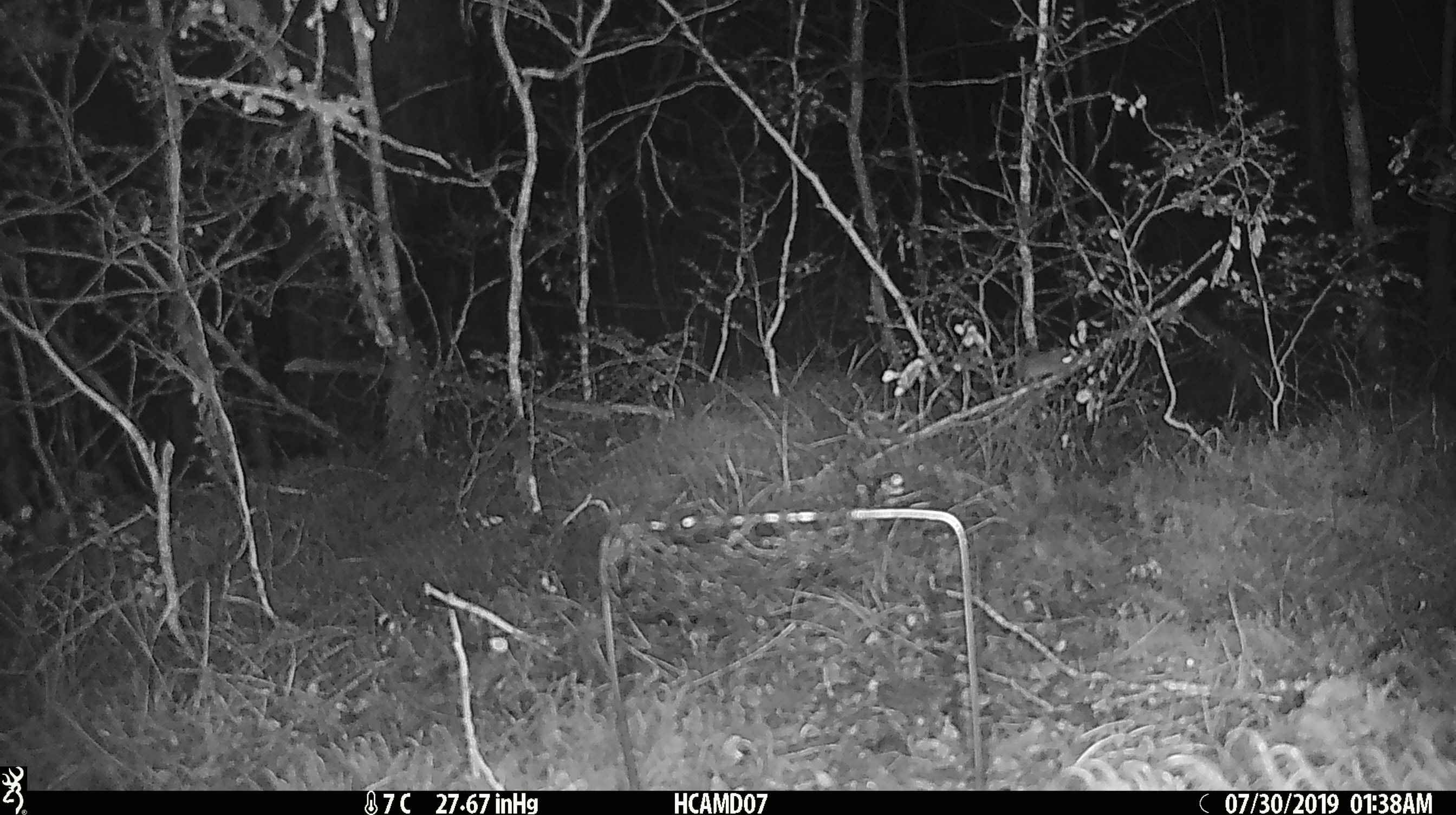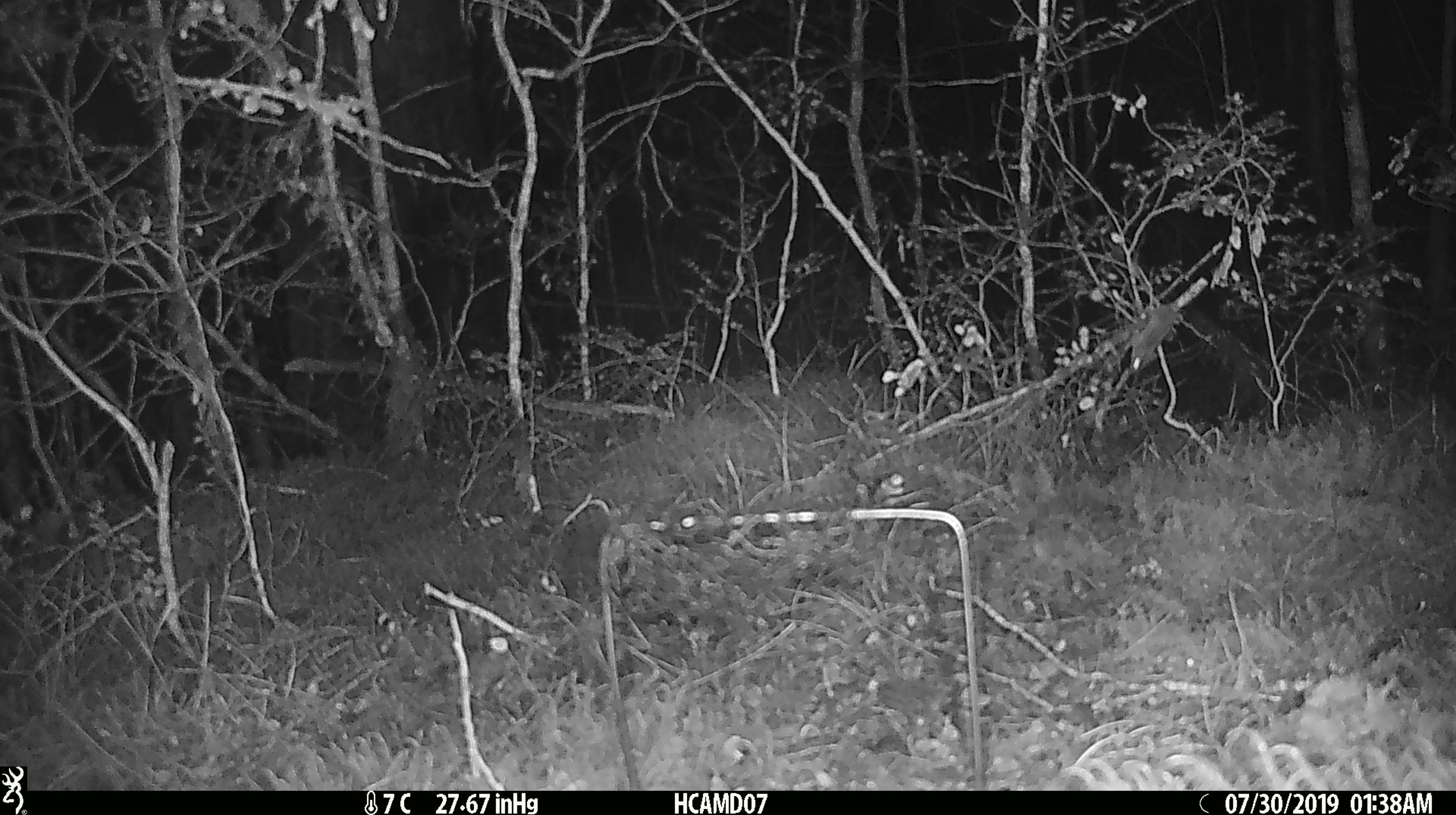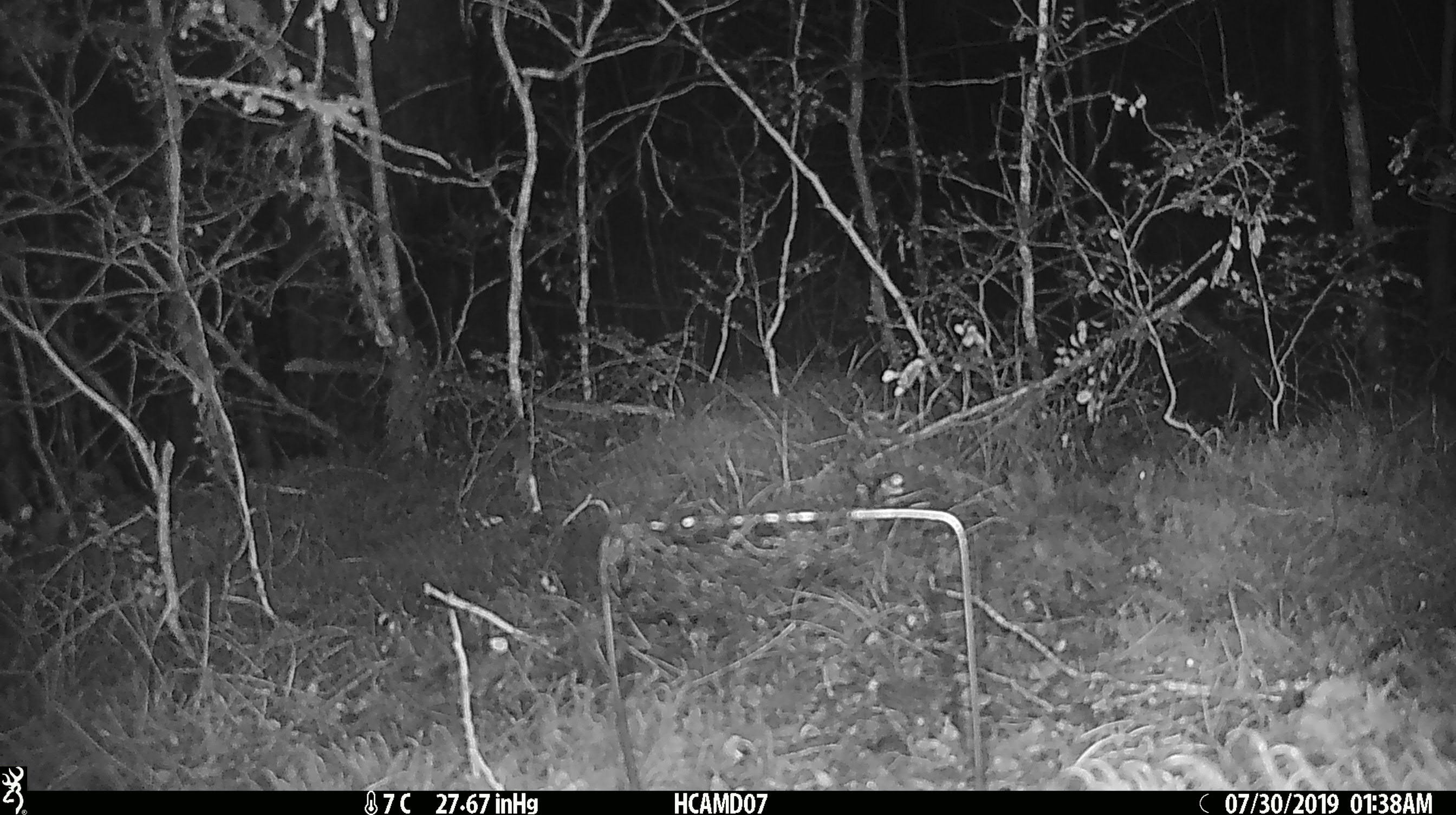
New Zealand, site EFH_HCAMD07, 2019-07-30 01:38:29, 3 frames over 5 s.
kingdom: Animalia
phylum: Chordata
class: Mammalia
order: Rodentia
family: Muridae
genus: Mus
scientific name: Mus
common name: mouse